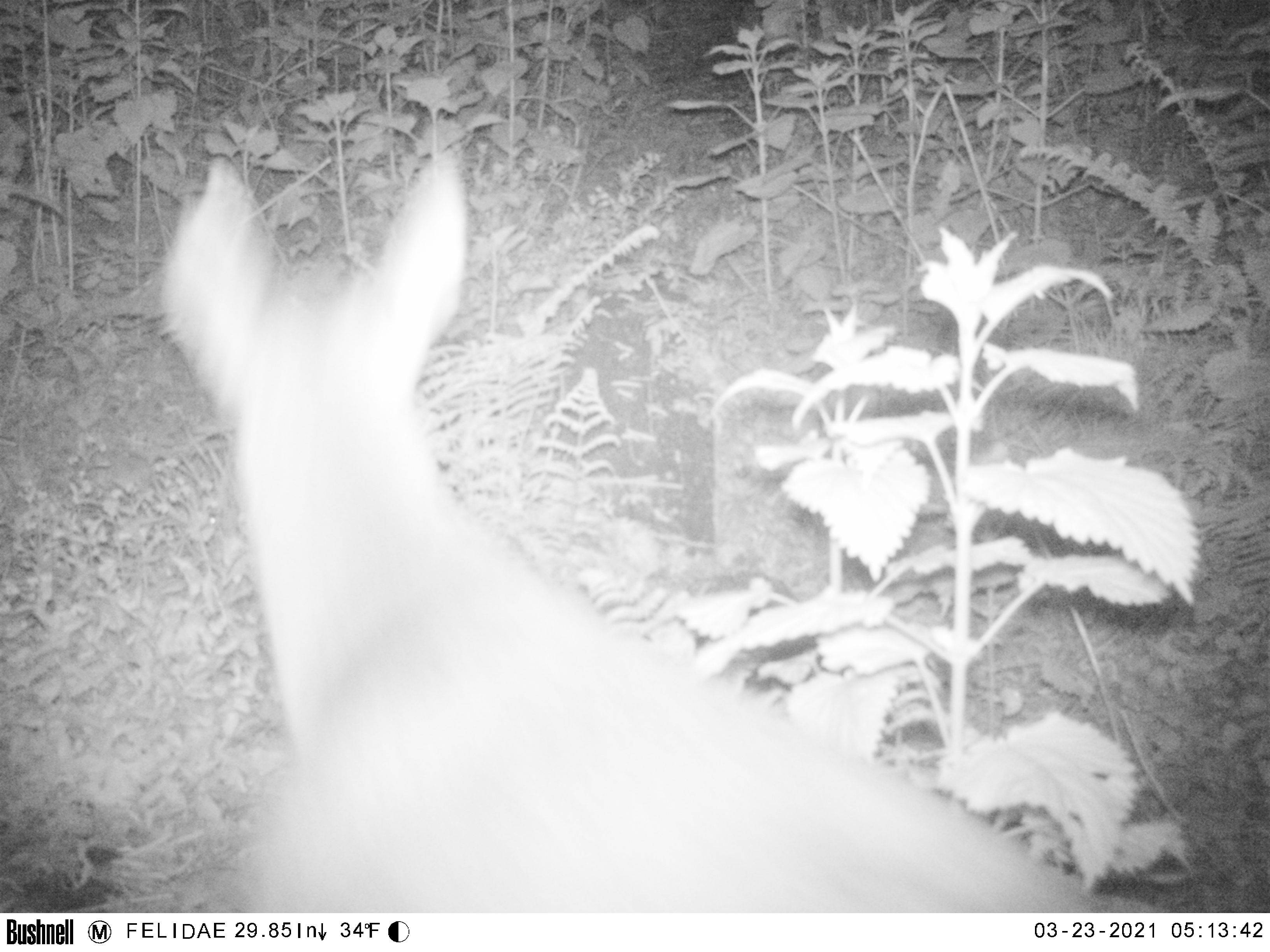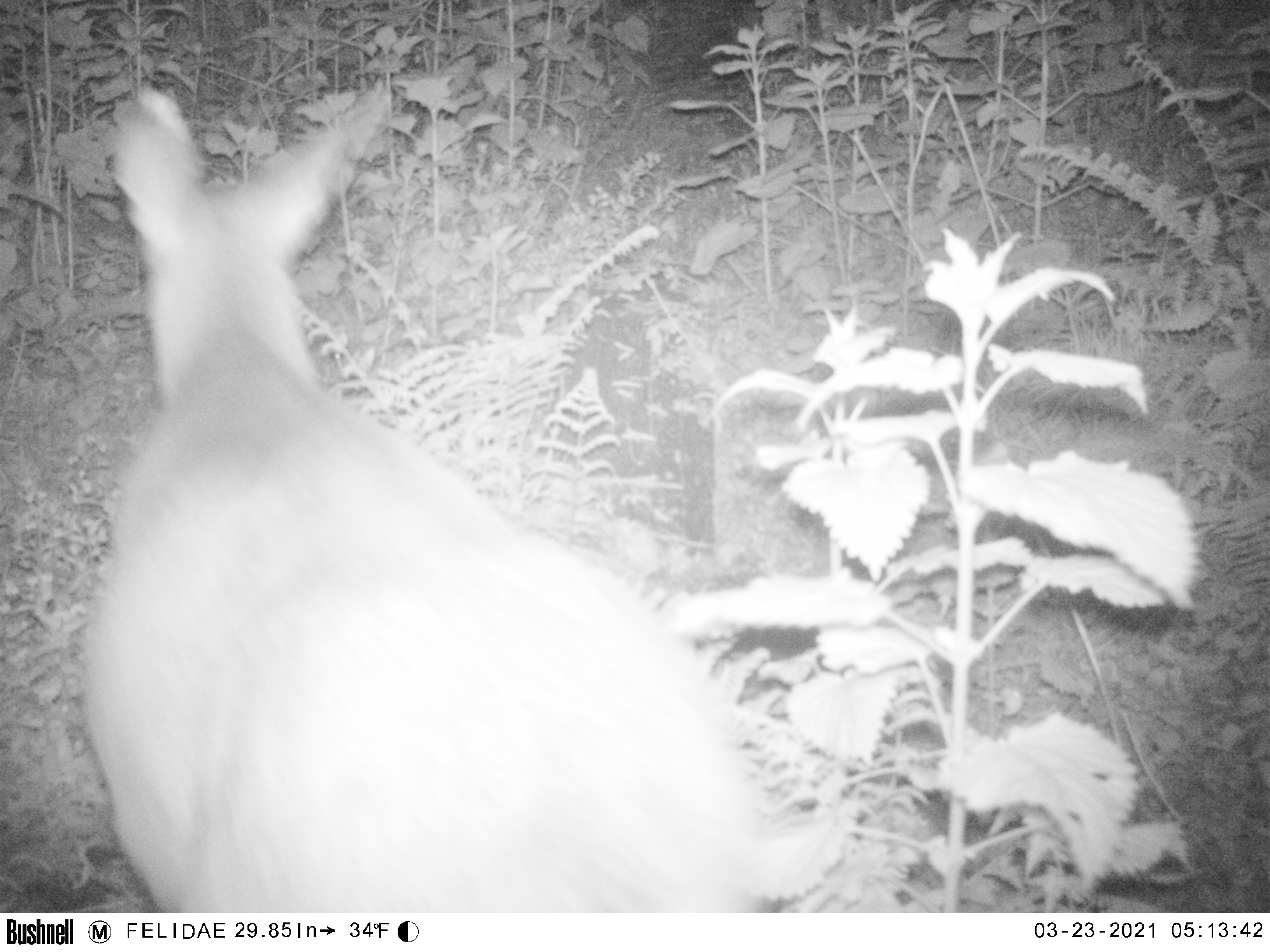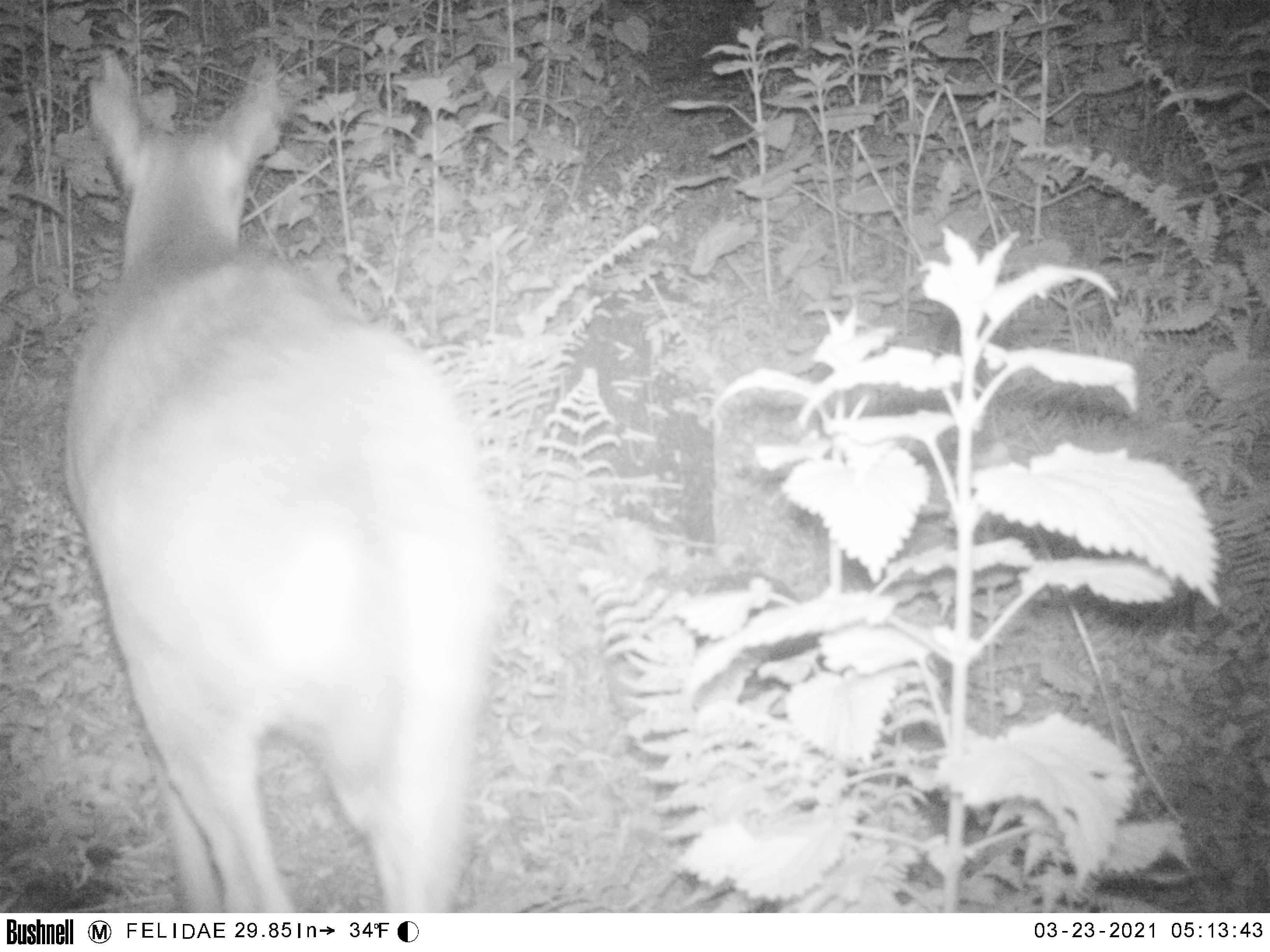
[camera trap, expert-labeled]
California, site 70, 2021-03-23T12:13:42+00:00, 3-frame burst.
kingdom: Animalia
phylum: Chordata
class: Mammalia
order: Artiodactyla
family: Cervidae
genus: Odocoileus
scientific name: Odocoileus hemionus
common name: mule deer